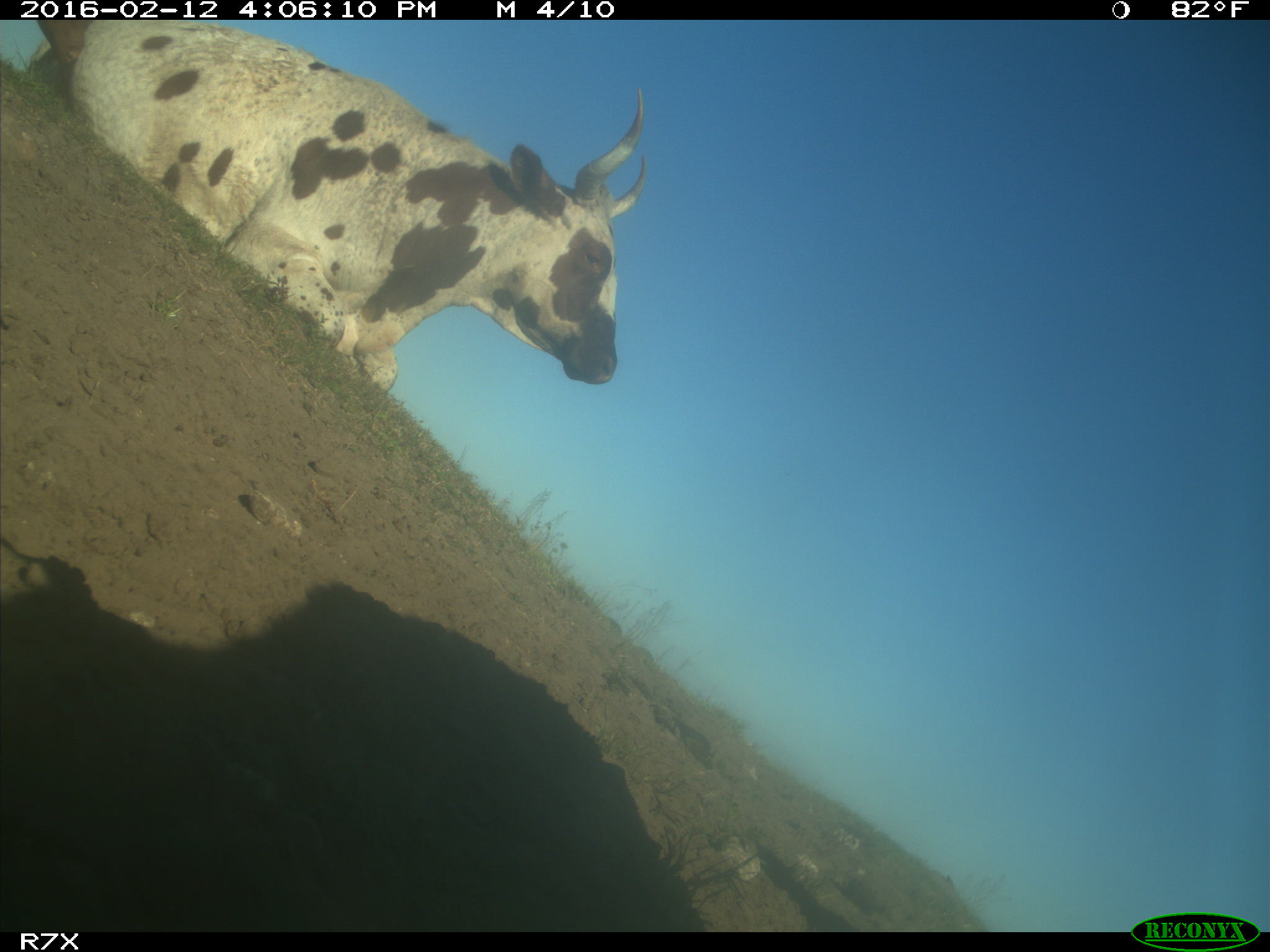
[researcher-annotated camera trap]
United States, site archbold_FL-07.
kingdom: Animalia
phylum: Chordata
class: Mammalia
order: Artiodactyla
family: Bovidae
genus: Bos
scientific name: Bos taurus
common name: domestic cow